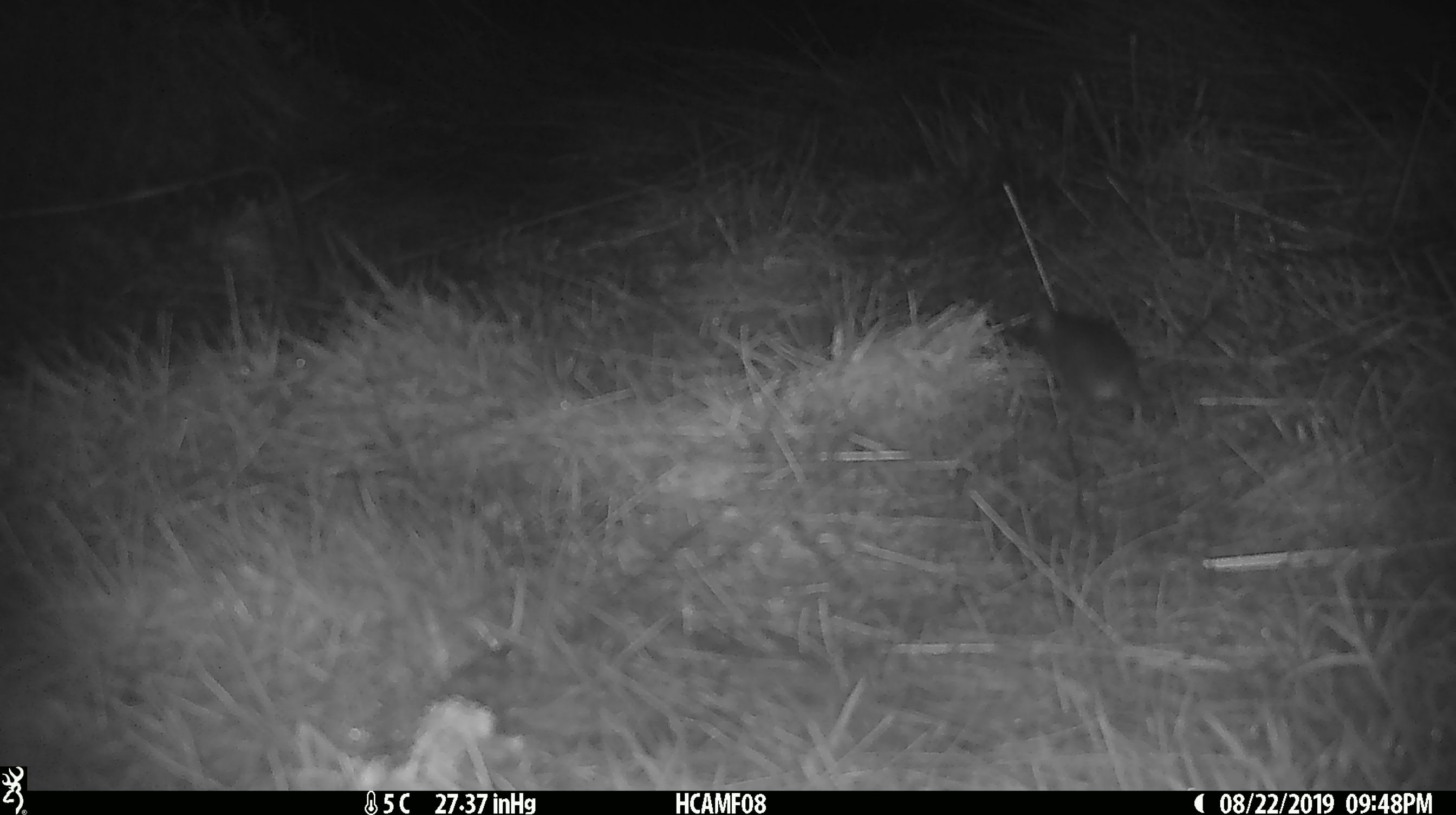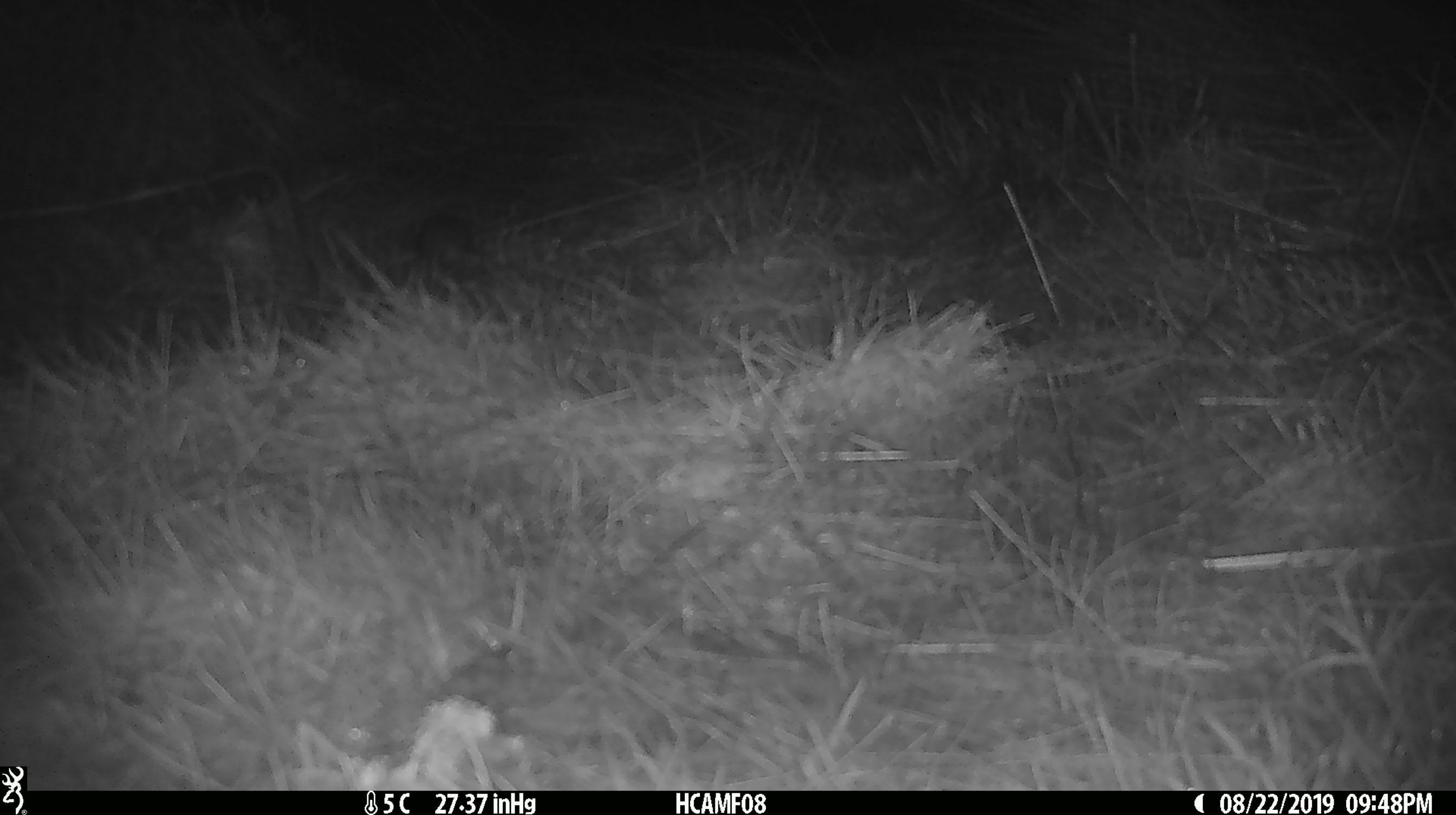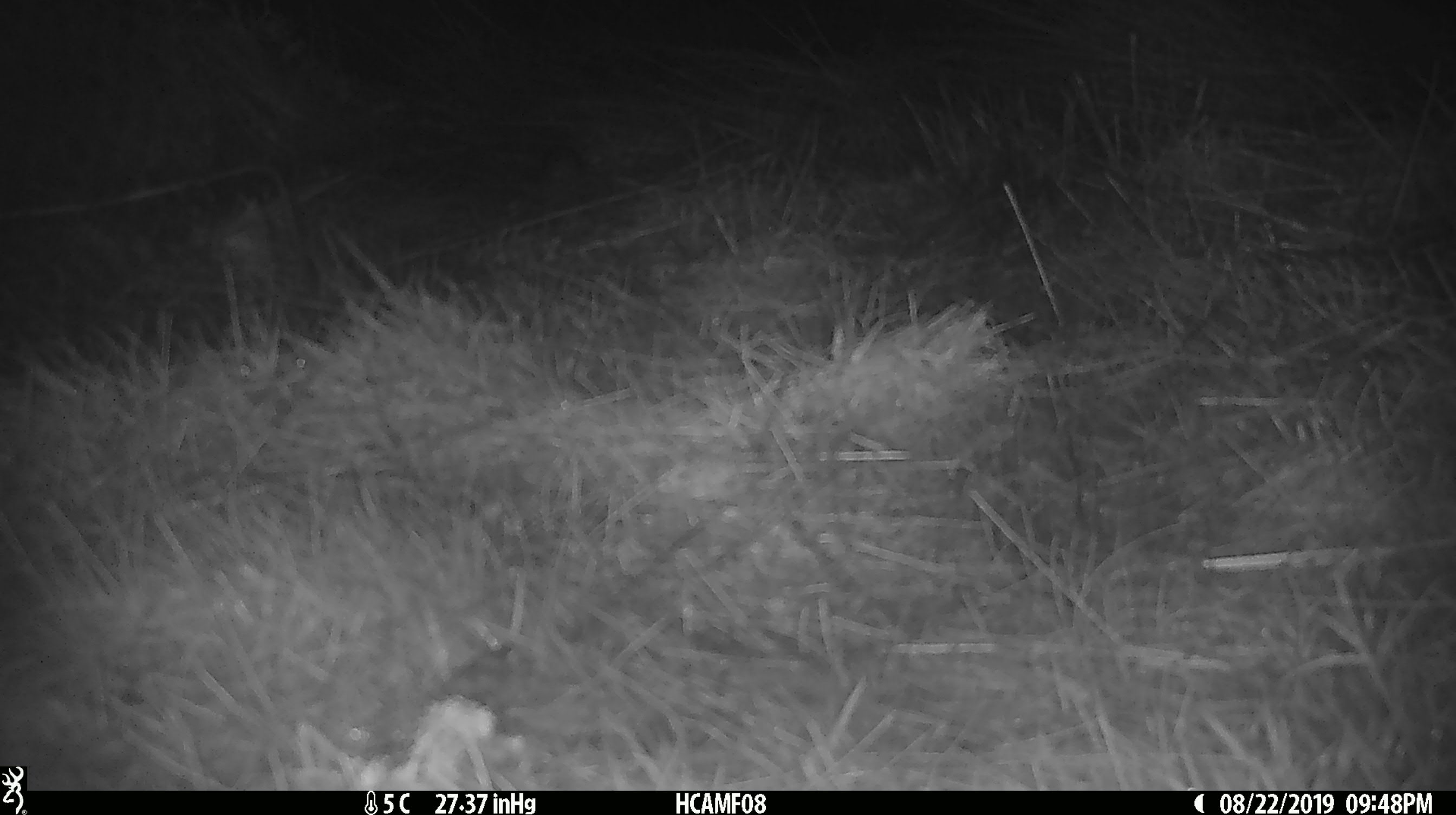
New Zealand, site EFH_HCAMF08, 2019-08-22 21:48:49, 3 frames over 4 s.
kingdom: Animalia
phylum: Chordata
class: Mammalia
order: Rodentia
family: Muridae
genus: Mus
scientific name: Mus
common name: mouse